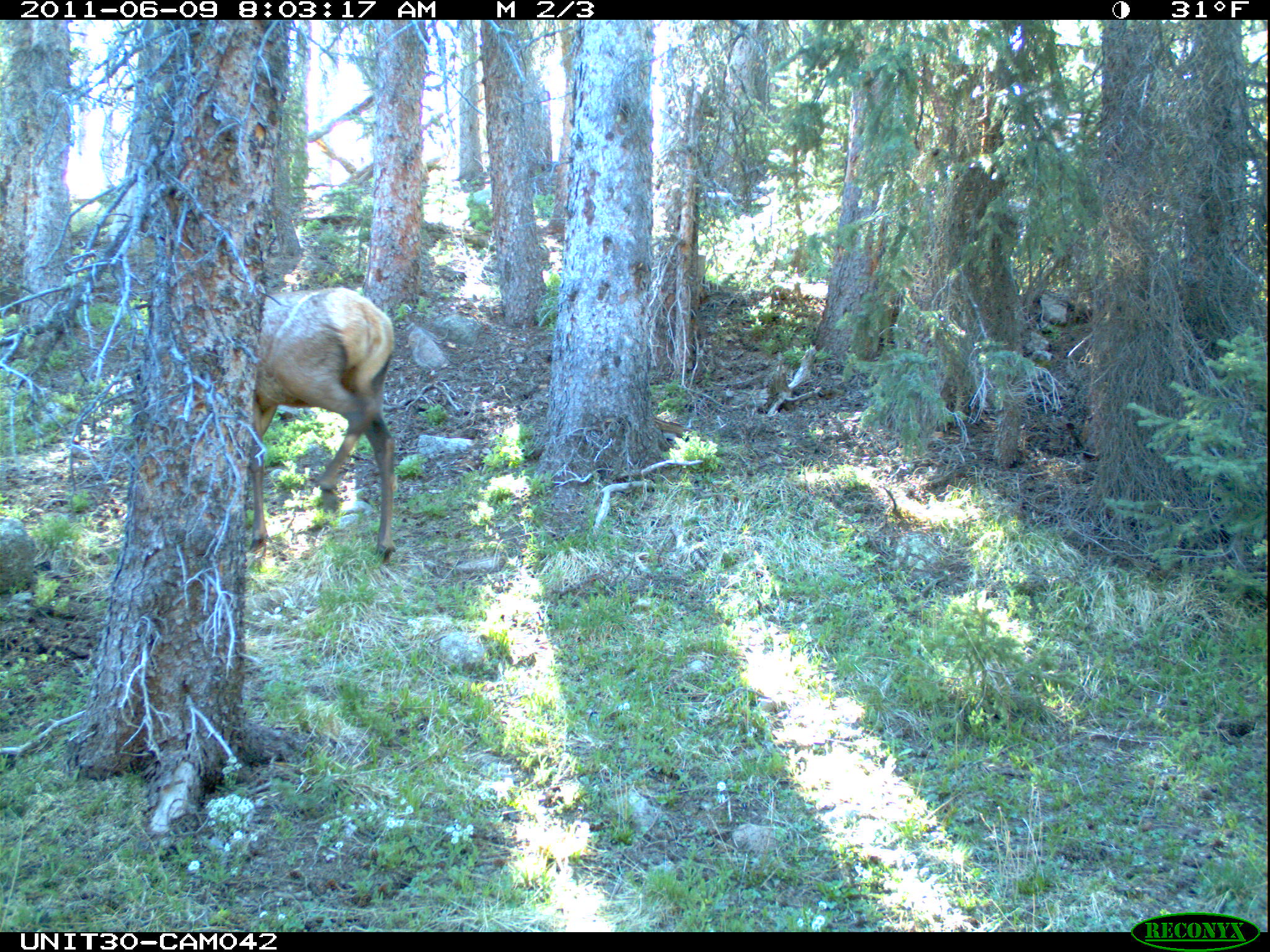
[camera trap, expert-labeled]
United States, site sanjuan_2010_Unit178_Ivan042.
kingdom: Animalia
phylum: Chordata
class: Mammalia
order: Artiodactyla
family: Cervidae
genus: Cervus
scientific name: Cervus elaphus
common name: red deer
Cervus elaphus (red deer).